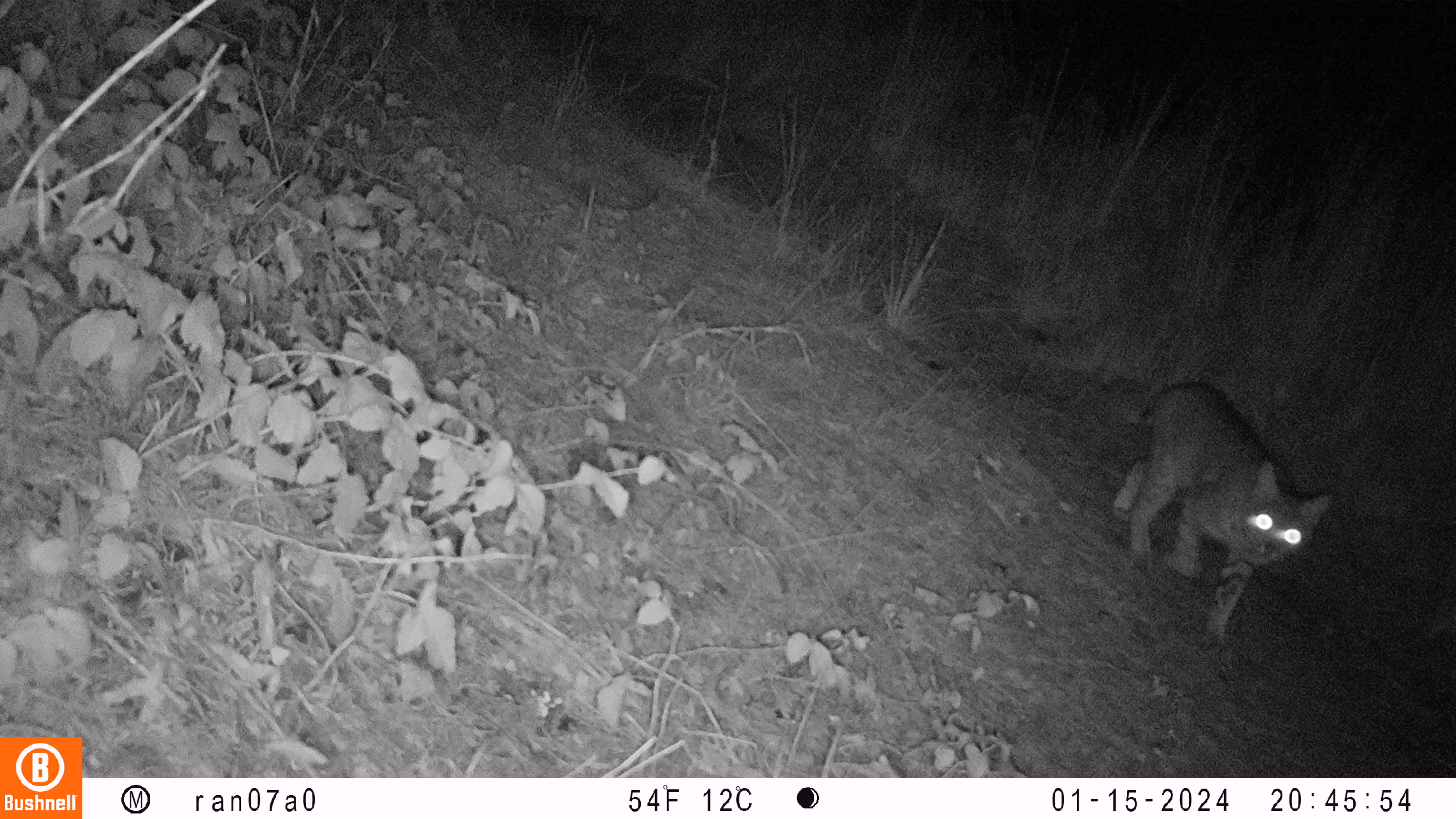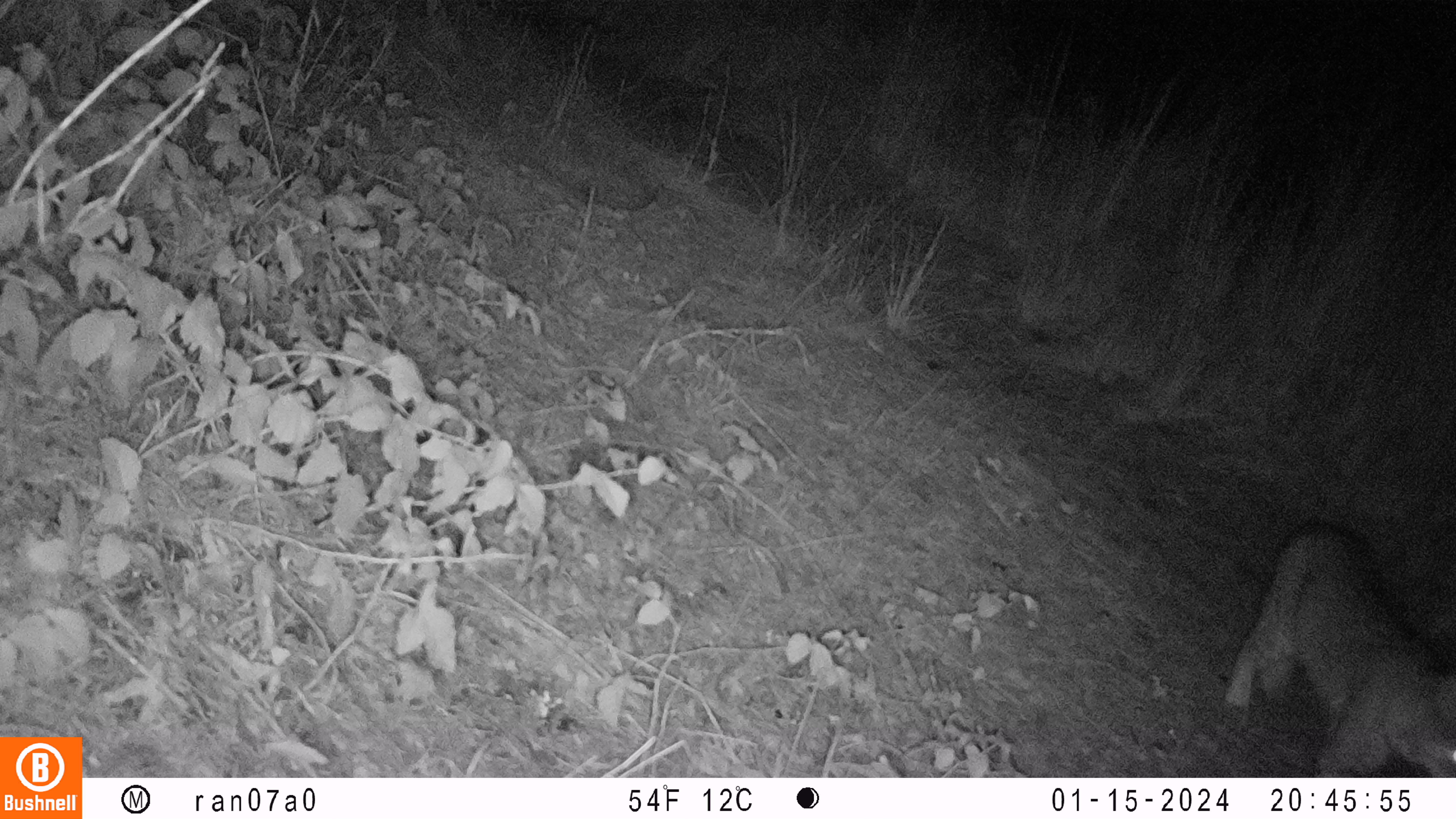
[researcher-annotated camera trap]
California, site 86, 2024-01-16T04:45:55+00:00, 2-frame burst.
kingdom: Animalia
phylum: Chordata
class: Mammalia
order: Carnivora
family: Felidae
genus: Lynx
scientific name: Lynx rufus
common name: bobcat